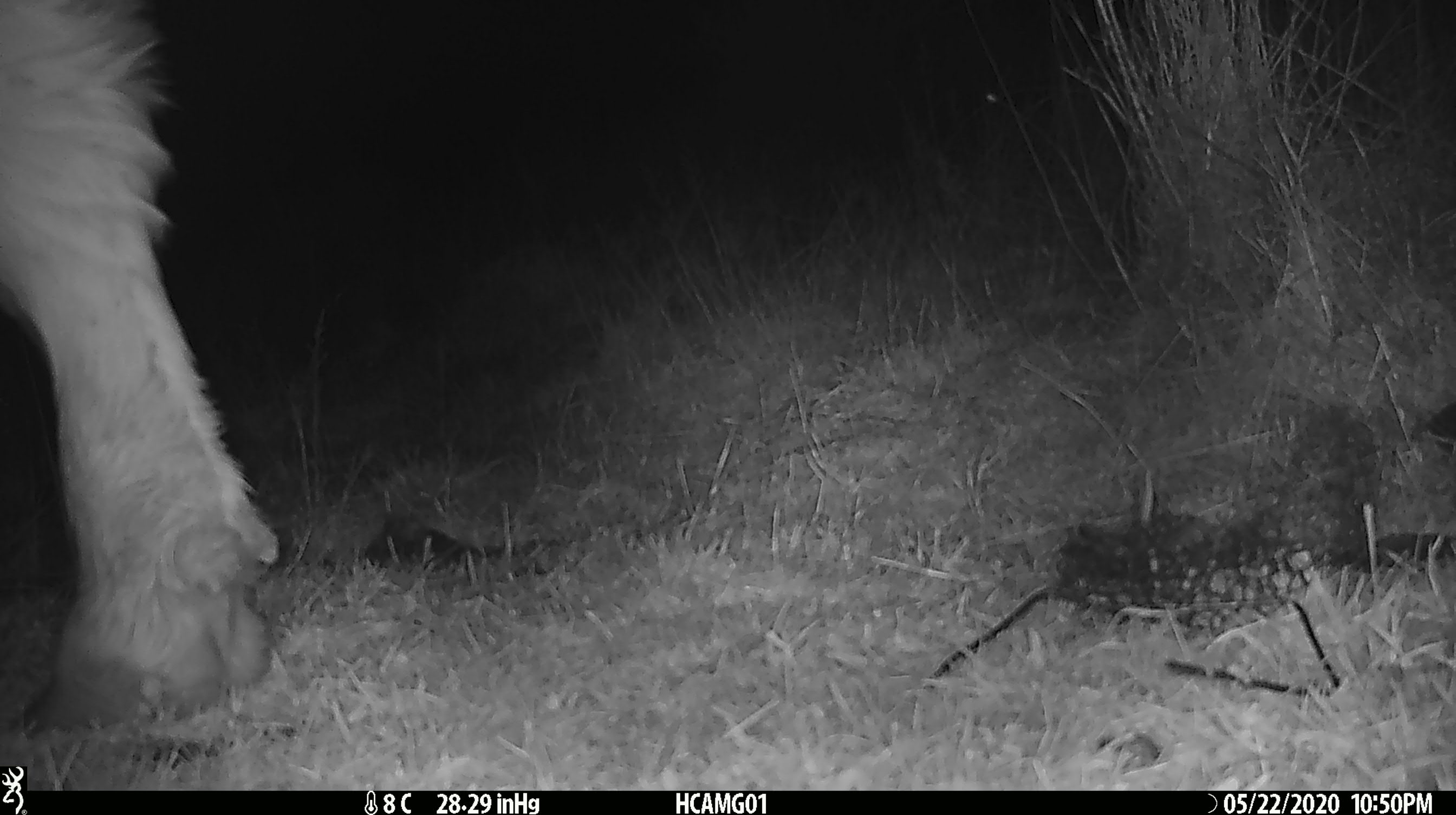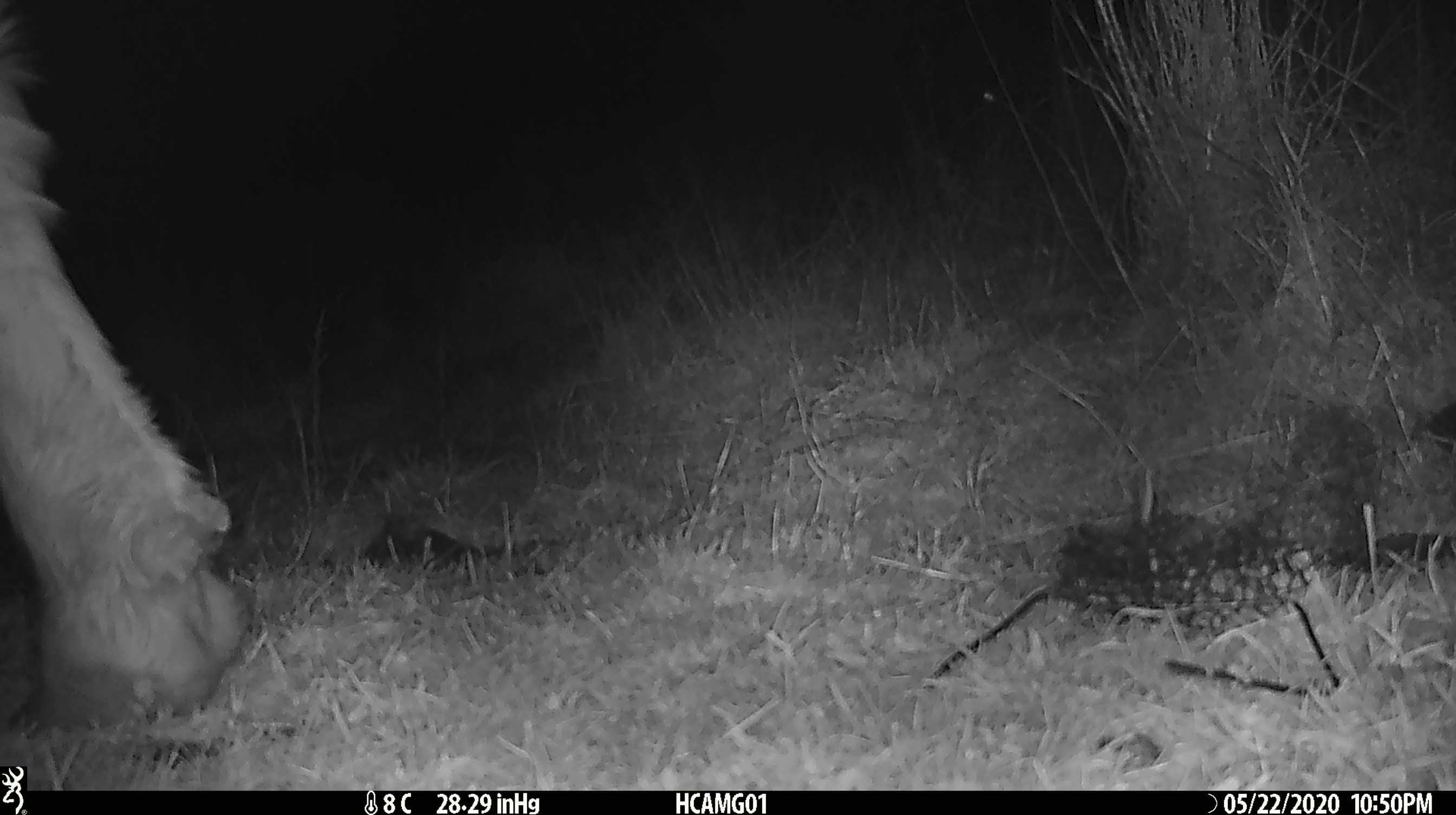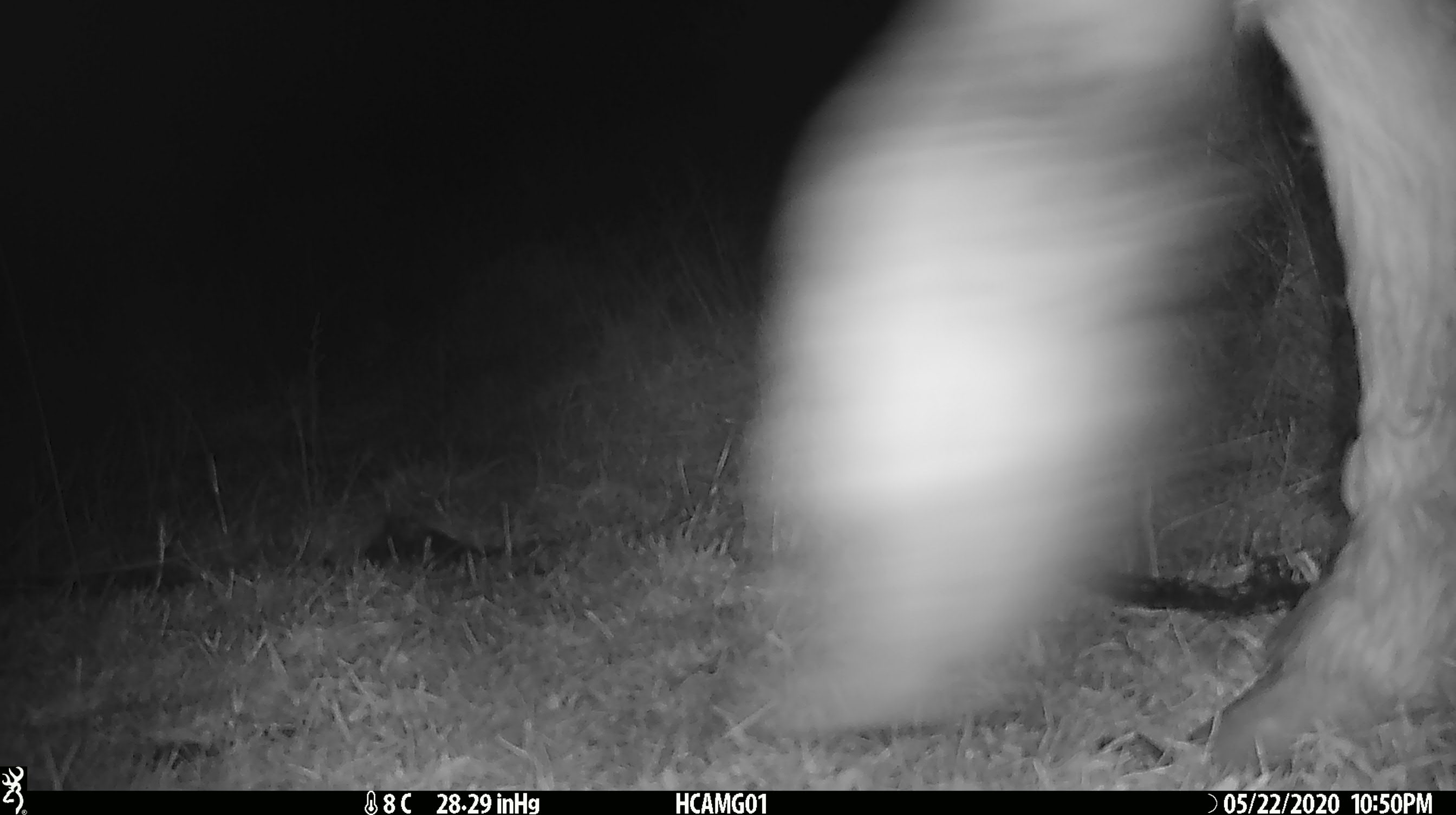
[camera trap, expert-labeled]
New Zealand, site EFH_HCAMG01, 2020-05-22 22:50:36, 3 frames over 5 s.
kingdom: Animalia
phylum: Chordata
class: Mammalia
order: Artiodactyla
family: Bovidae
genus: Bos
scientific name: Bos taurus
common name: domestic cow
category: cow